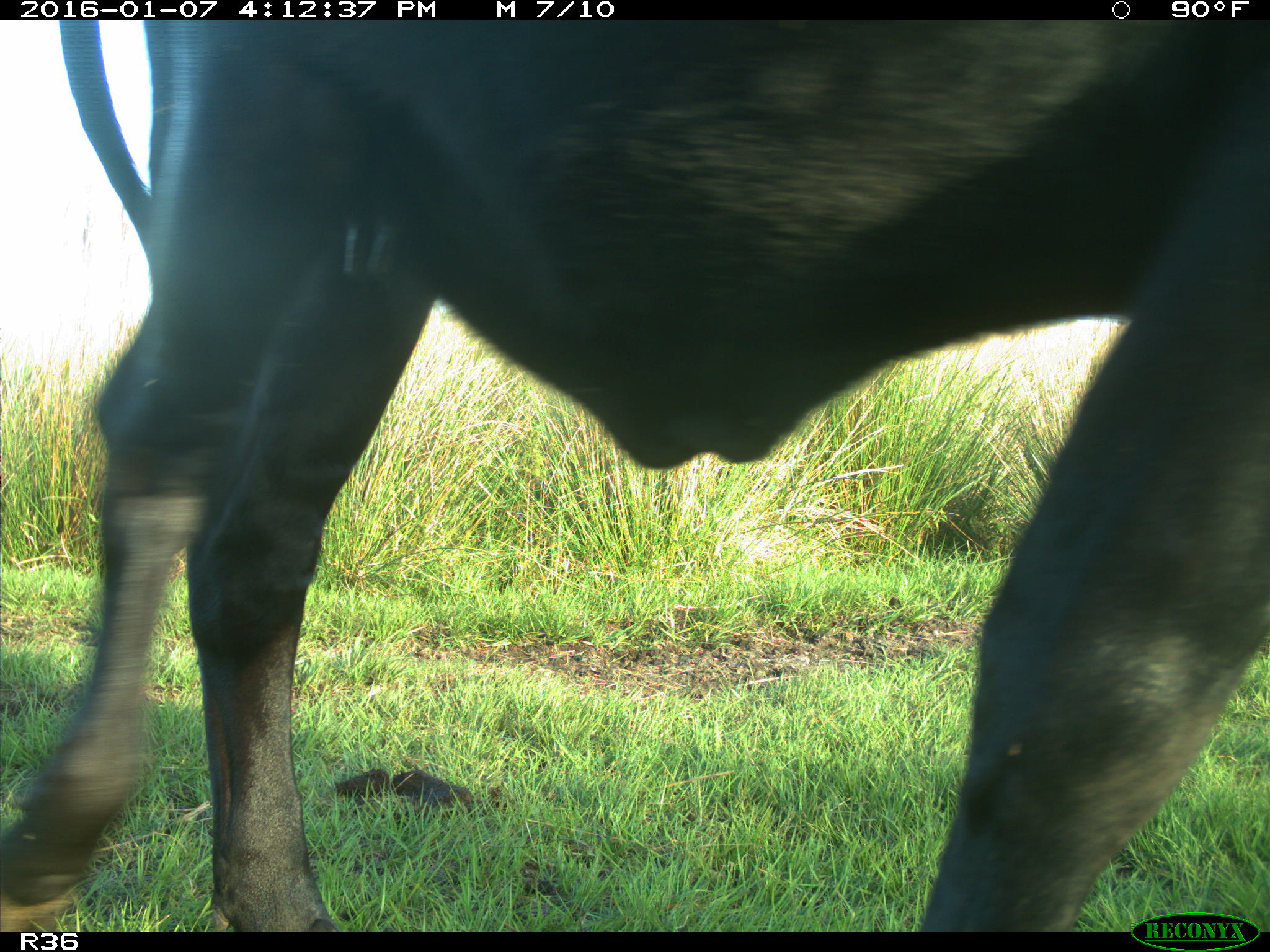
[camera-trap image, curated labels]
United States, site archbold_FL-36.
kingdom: Animalia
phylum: Chordata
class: Mammalia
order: Artiodactyla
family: Bovidae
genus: Bos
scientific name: Bos taurus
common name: domestic cow